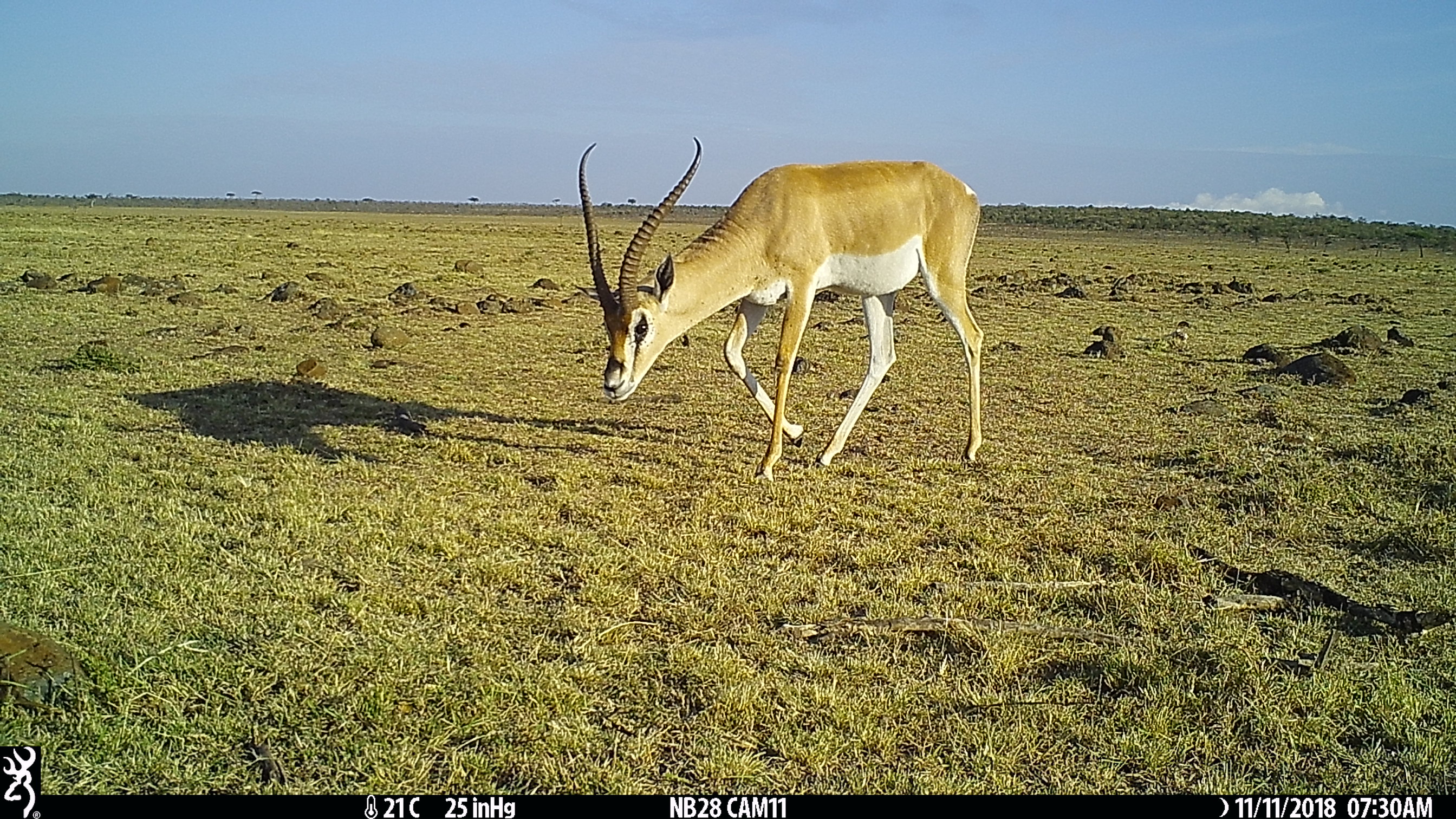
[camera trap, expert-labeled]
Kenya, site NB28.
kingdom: Animalia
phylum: Chordata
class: Mammalia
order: Artiodactyla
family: Bovidae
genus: Nanger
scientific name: Nanger granti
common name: grant's gazelle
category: gazelle grants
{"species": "gazelle grants (grant's gazelle) (Nanger granti)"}